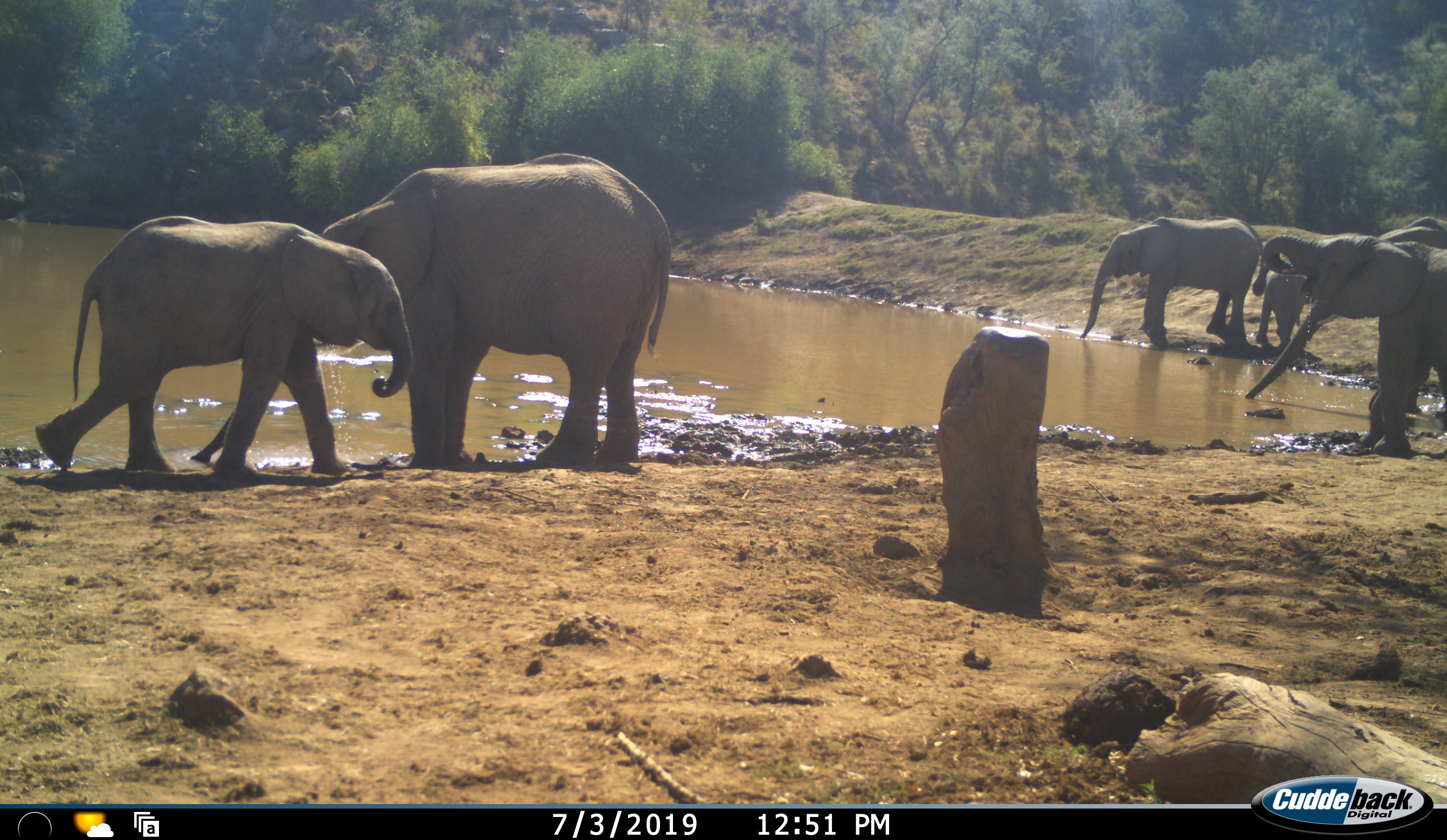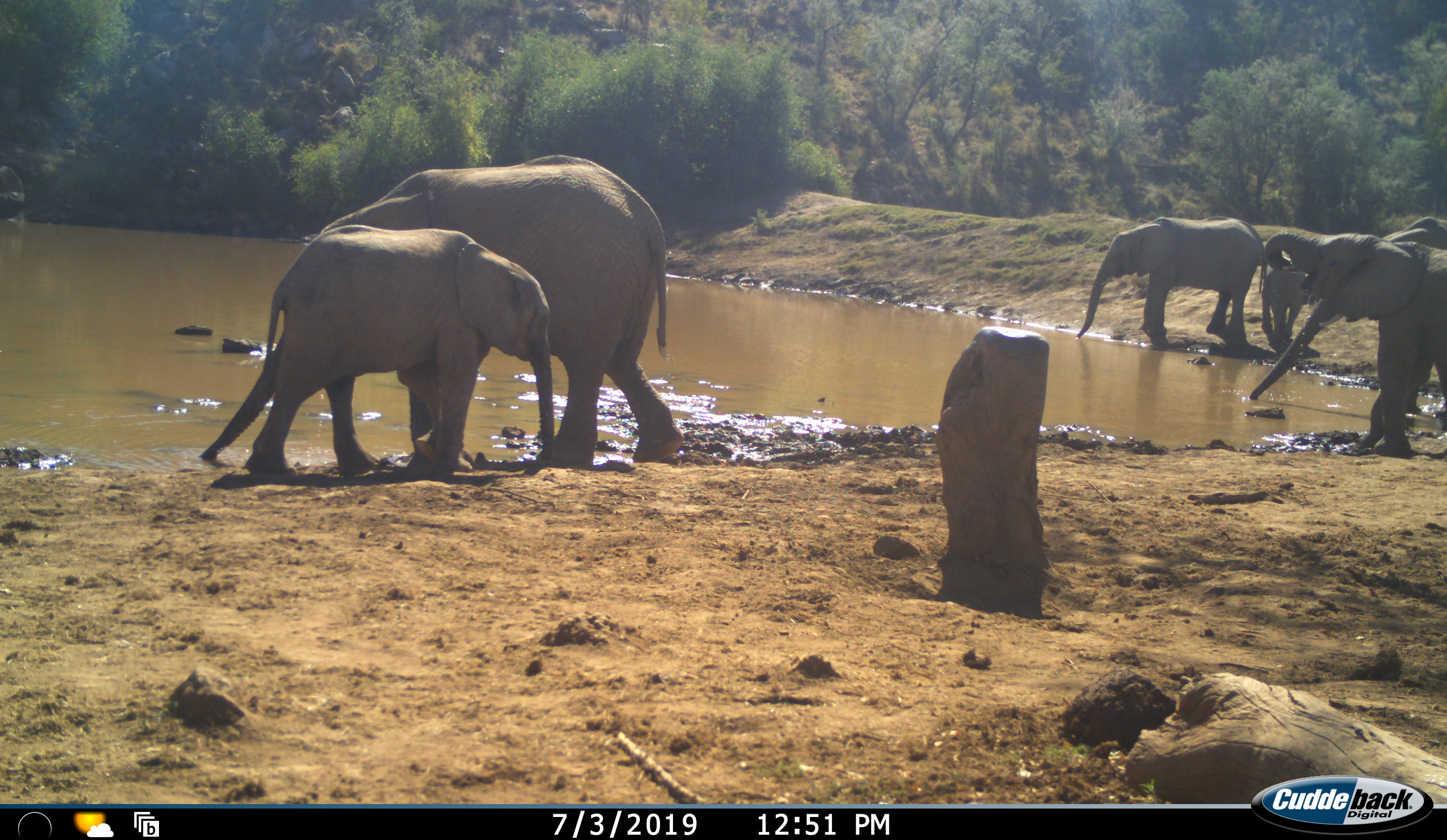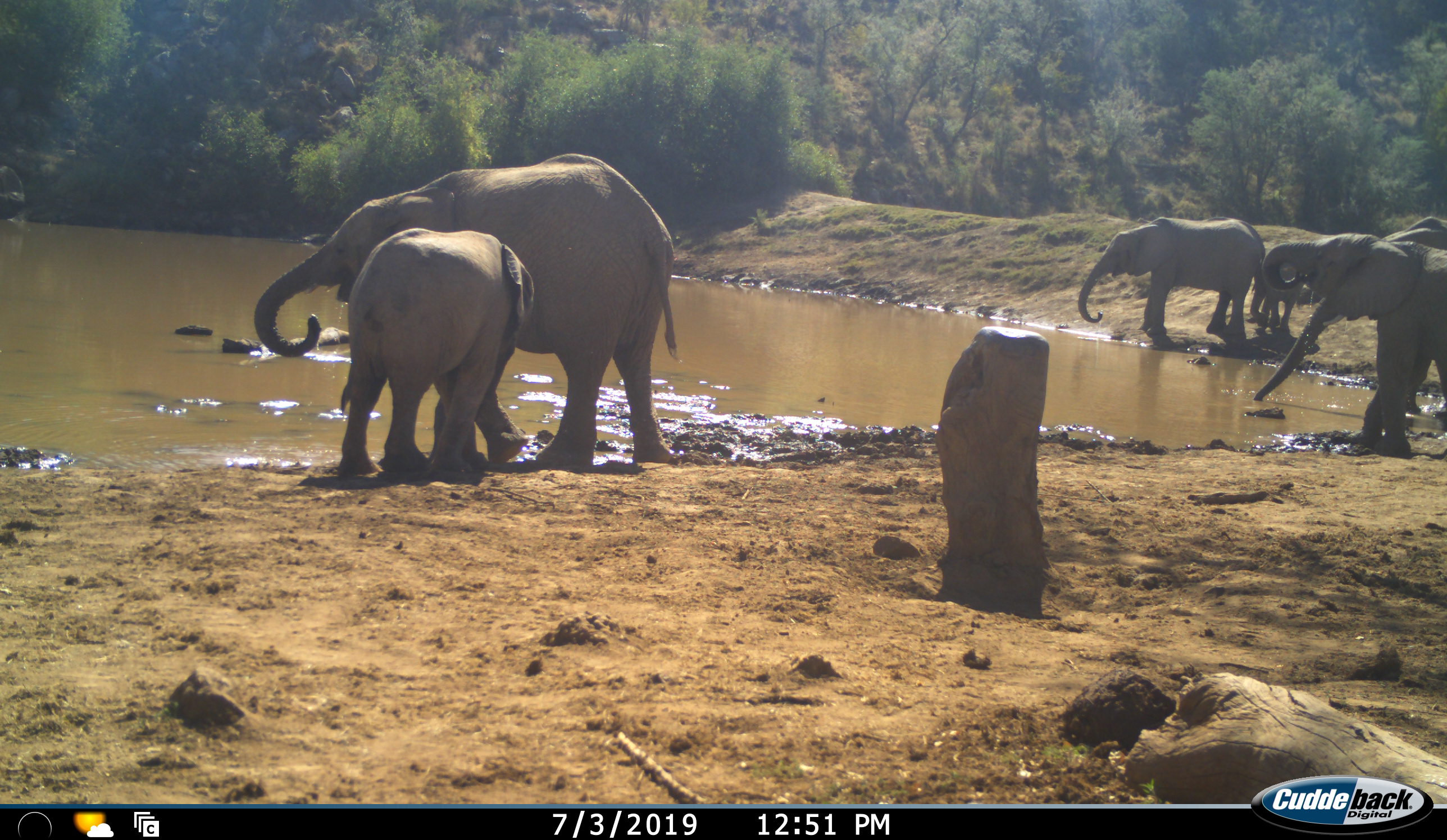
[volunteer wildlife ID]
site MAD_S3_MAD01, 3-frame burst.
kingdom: Animalia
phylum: Chordata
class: Mammalia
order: Proboscidea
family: Elephantidae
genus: Loxodonta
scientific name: Loxodonta africana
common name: african bush elephant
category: elephant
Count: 6.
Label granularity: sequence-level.